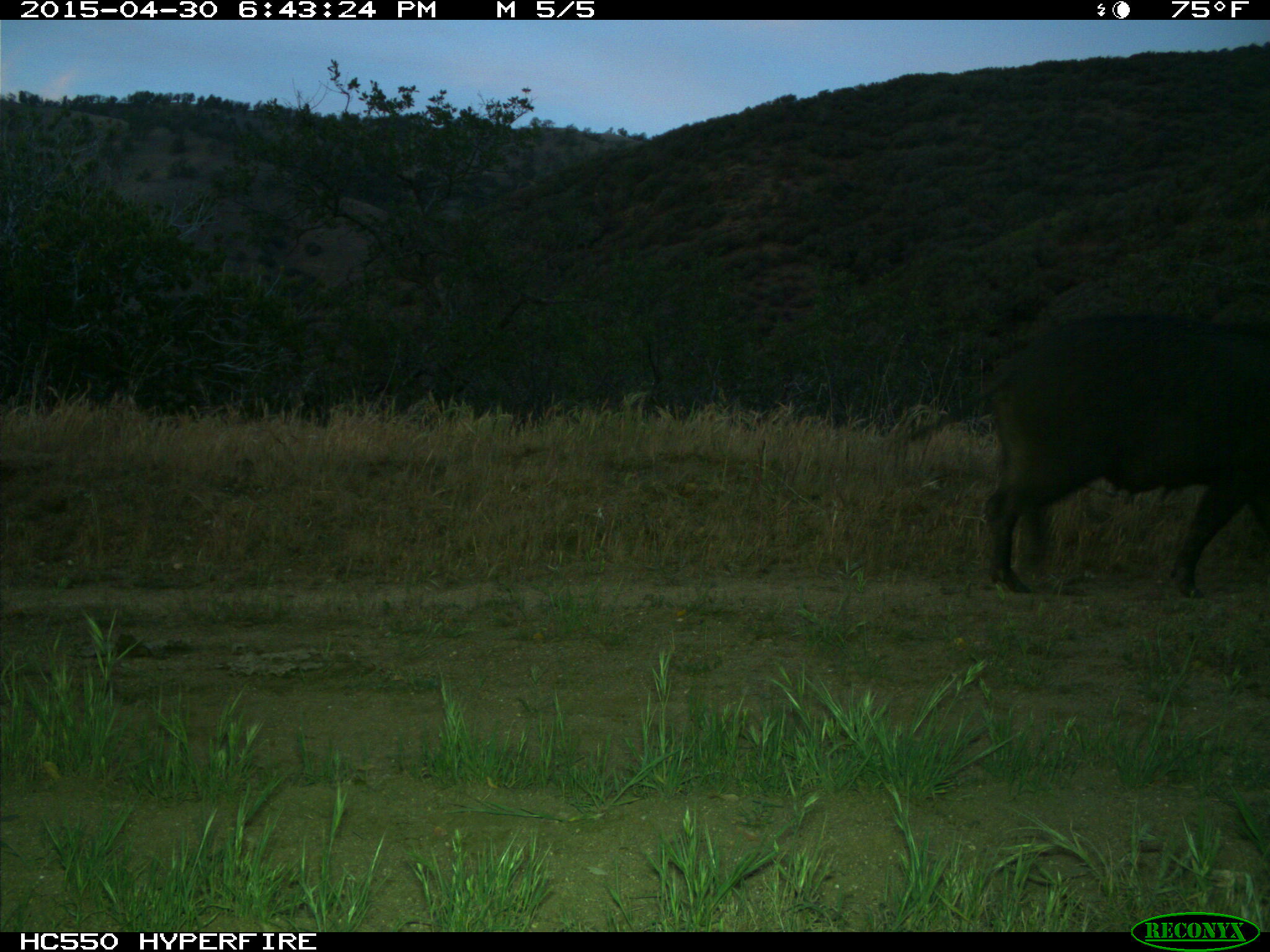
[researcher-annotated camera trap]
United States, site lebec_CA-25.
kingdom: Animalia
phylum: Chordata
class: Mammalia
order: Artiodactyla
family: Suidae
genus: Sus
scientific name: Sus scrofa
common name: wild boar